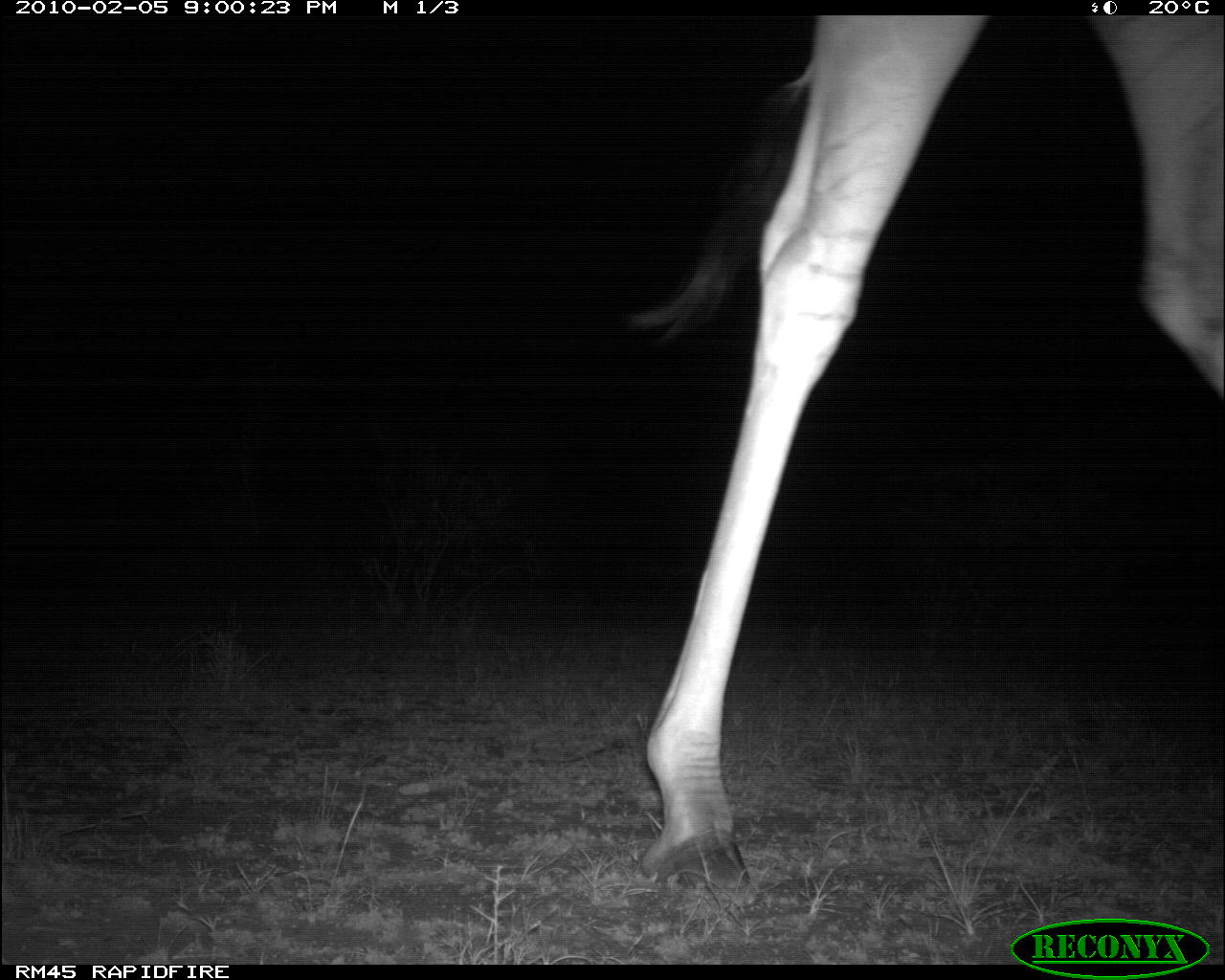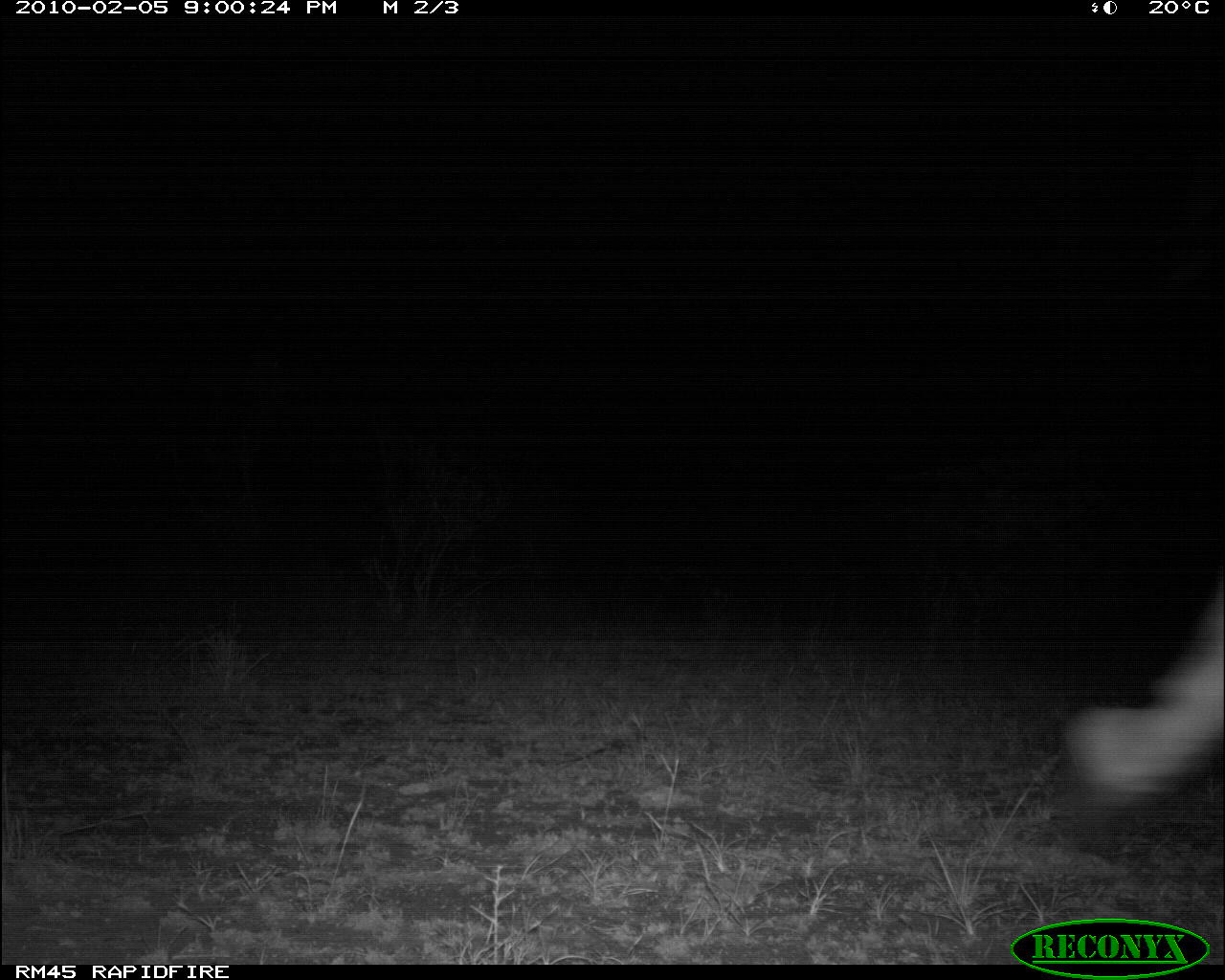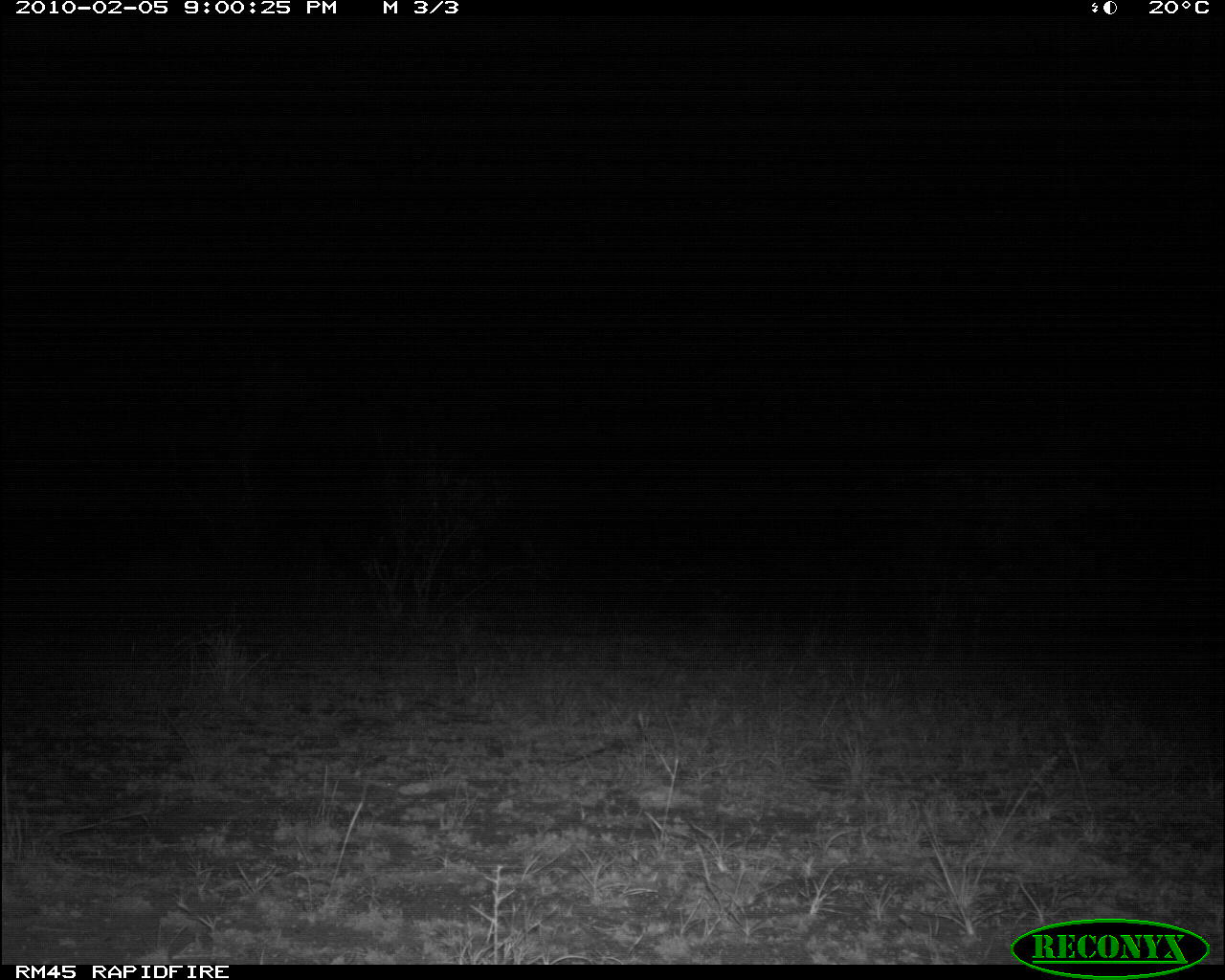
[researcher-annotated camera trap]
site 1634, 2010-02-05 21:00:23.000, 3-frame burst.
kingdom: Animalia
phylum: Chordata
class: Mammalia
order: Artiodactyla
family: Giraffidae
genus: Giraffa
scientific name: Giraffa camelopardalis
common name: giraffe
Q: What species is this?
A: Giraffa camelopardalis (giraffe).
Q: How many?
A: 1.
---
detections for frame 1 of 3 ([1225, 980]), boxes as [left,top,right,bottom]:
giraffa camelopardalis: [617,13,1223,908]